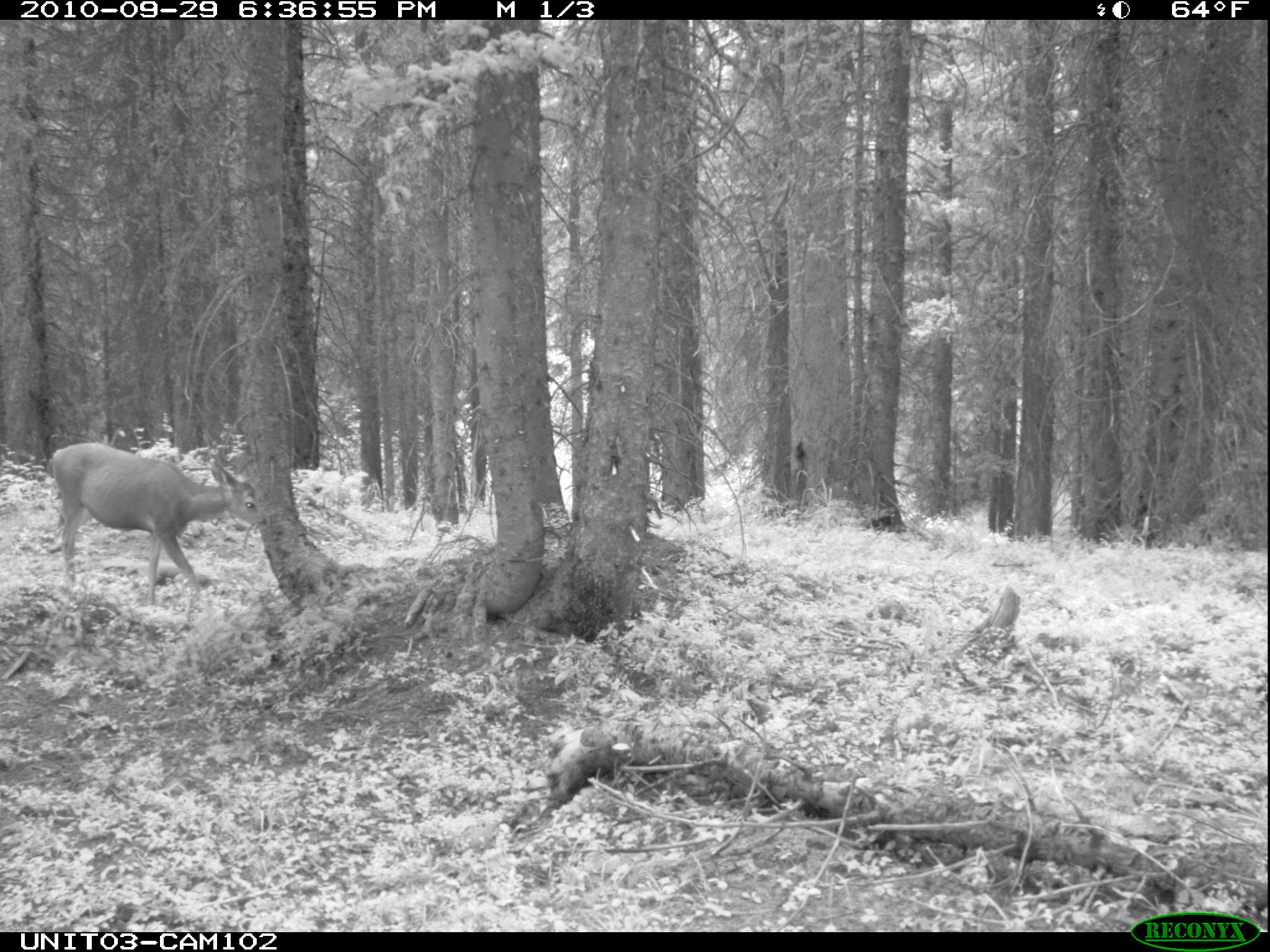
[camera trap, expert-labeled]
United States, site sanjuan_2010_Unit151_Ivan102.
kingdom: Animalia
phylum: Chordata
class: Mammalia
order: Artiodactyla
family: Cervidae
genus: Odocoileus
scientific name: Odocoileus hemionus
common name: mule deer